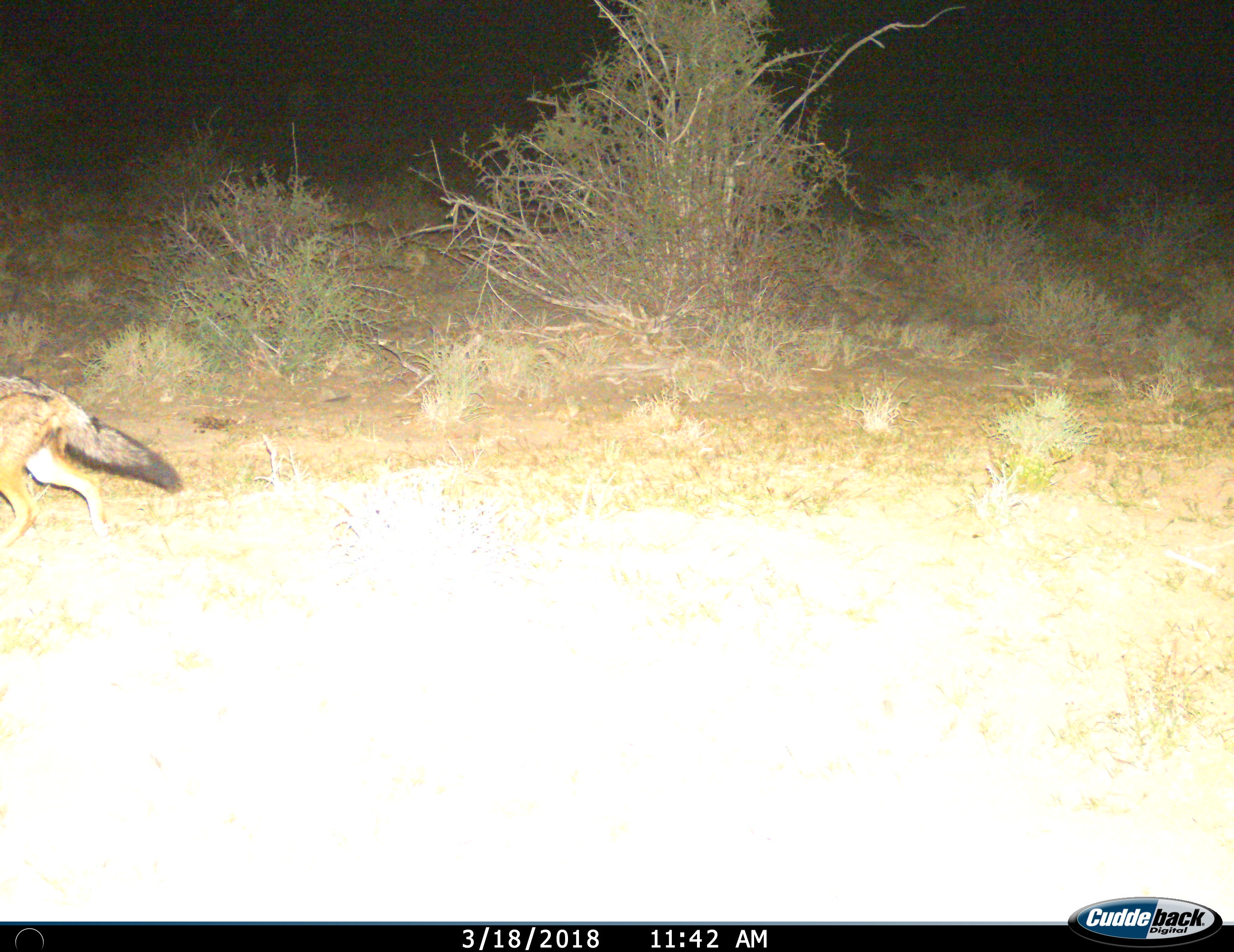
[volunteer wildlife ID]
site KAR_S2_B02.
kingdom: Animalia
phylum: Chordata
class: Mammalia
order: Carnivora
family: Canidae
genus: Lupulella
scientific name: Lupulella mesomelas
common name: black-backed jackal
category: jackalblackbacked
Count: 1.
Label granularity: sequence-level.